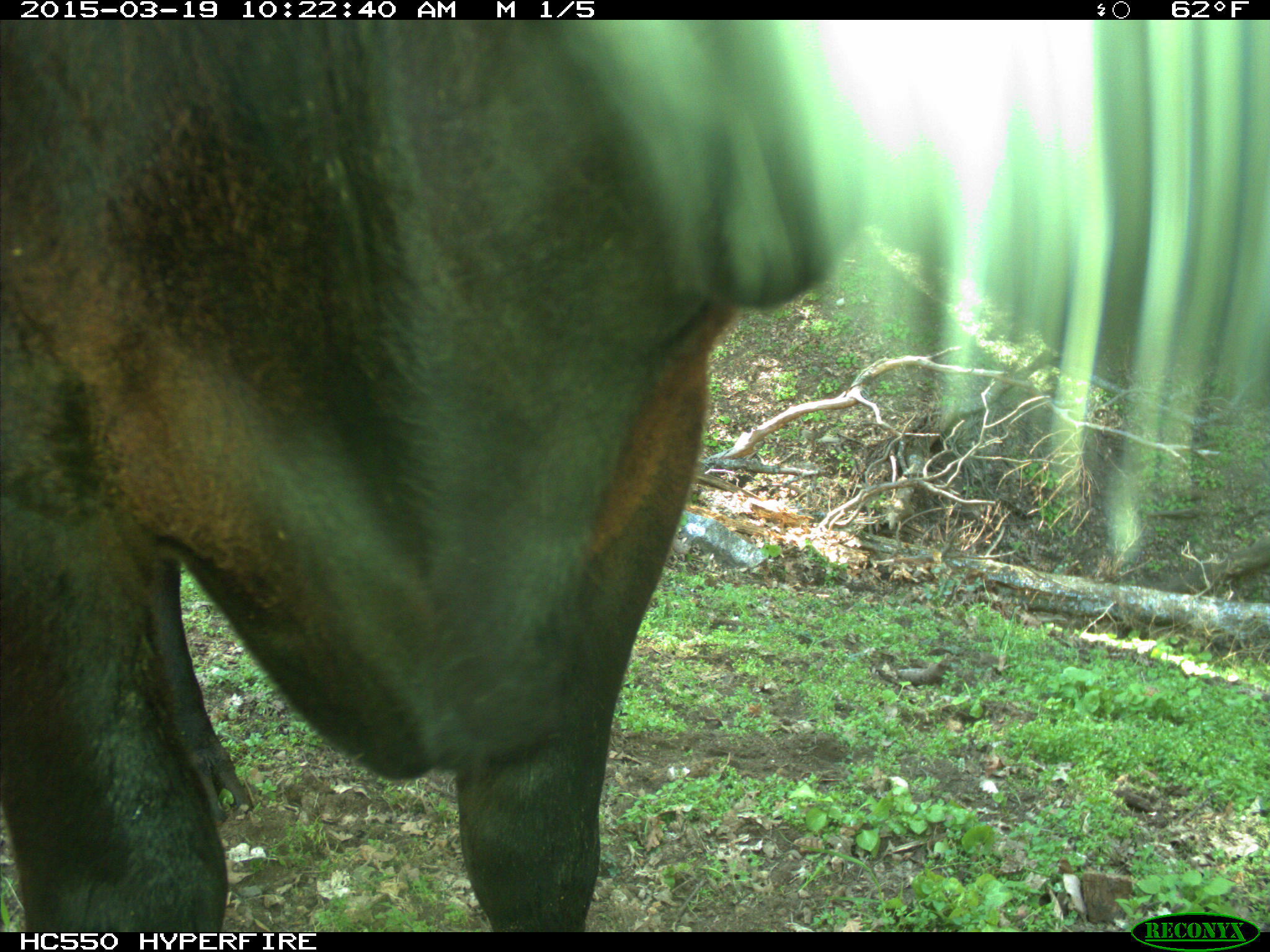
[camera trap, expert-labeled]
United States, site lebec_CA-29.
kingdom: Animalia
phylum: Chordata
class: Mammalia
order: Artiodactyla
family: Bovidae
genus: Bos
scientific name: Bos taurus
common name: domestic cow